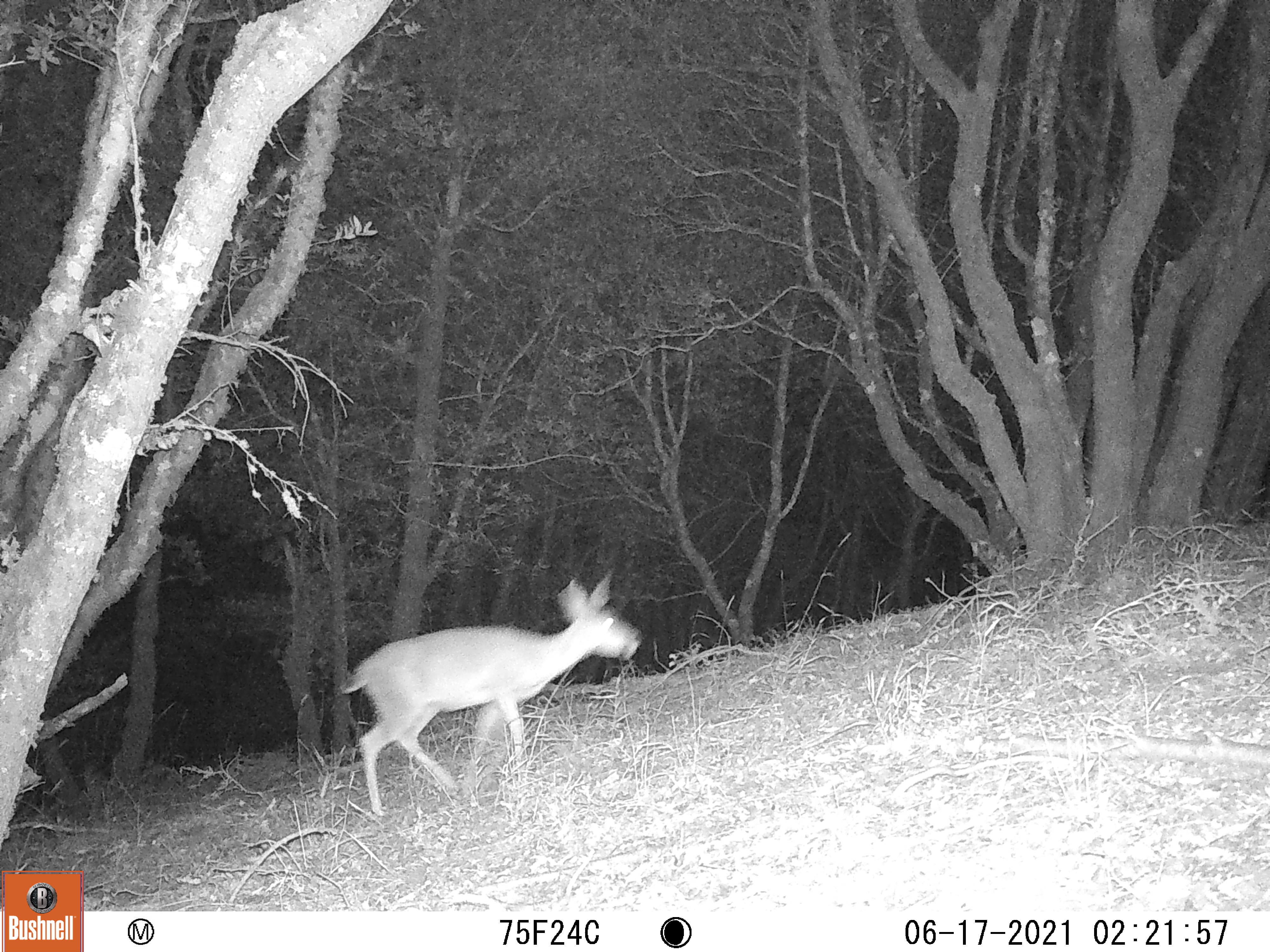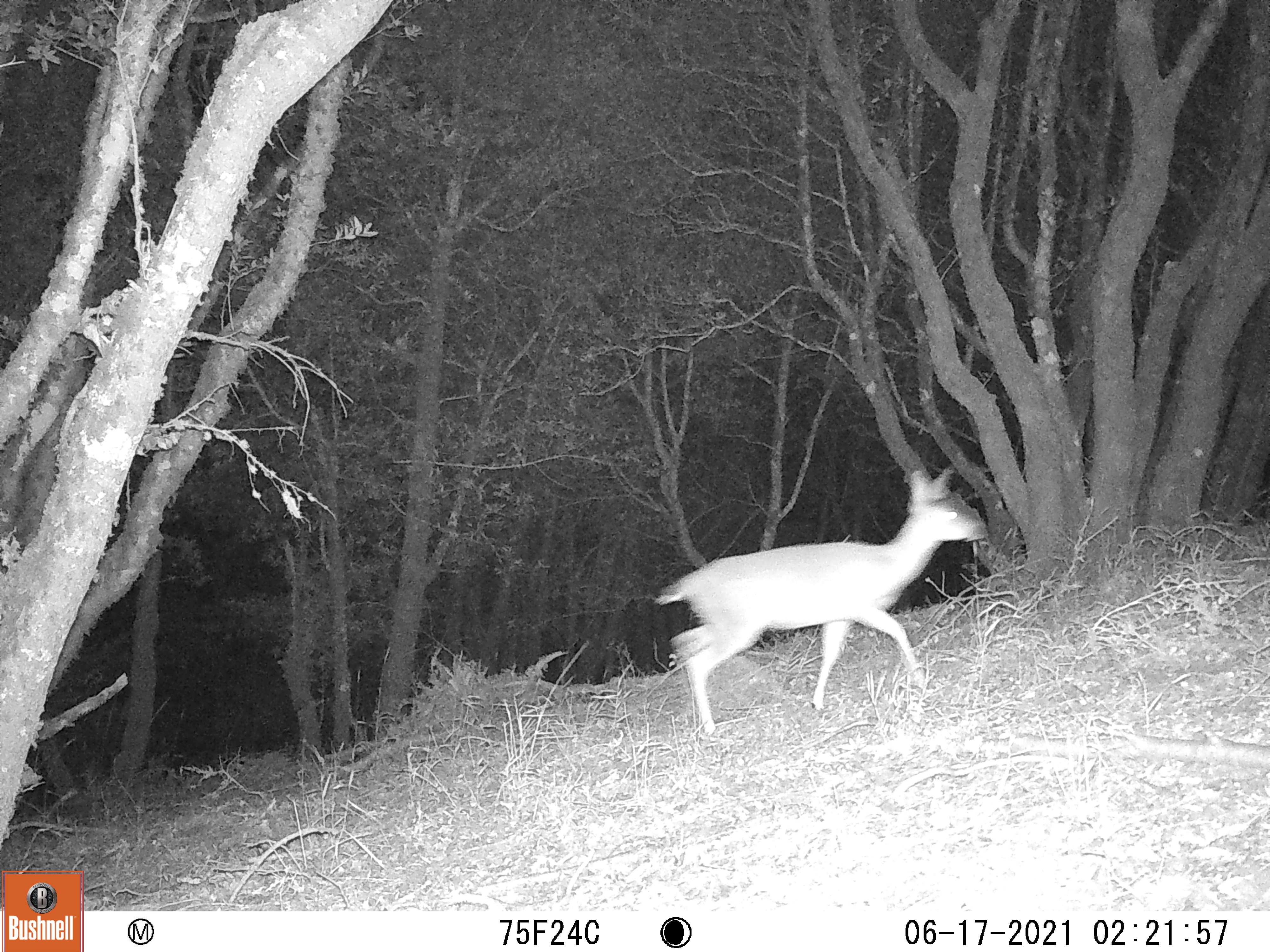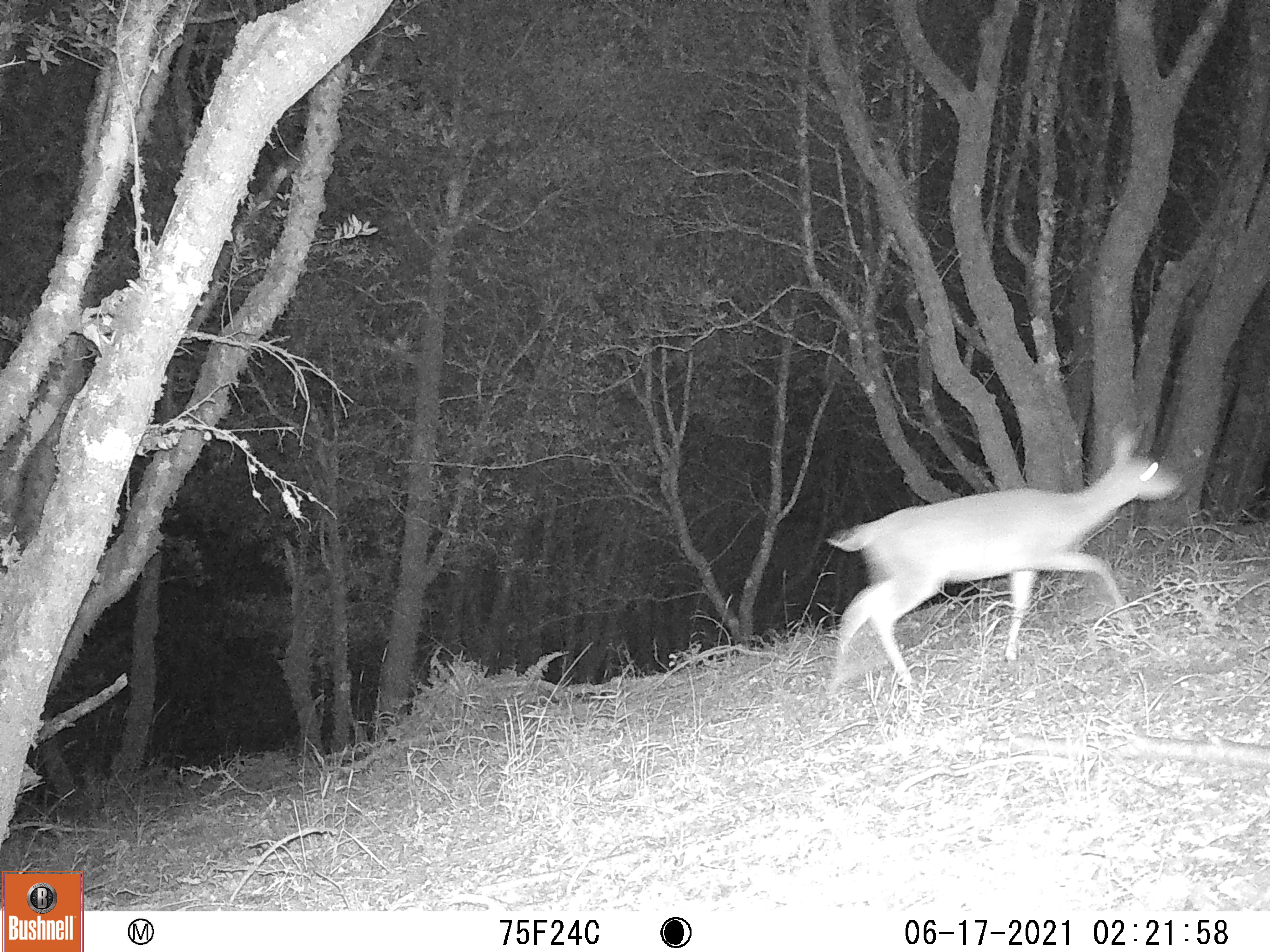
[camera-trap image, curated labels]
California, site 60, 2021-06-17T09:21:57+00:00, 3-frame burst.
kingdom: Animalia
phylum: Chordata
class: Mammalia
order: Artiodactyla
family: Cervidae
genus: Odocoileus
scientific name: Odocoileus hemionus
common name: mule deer